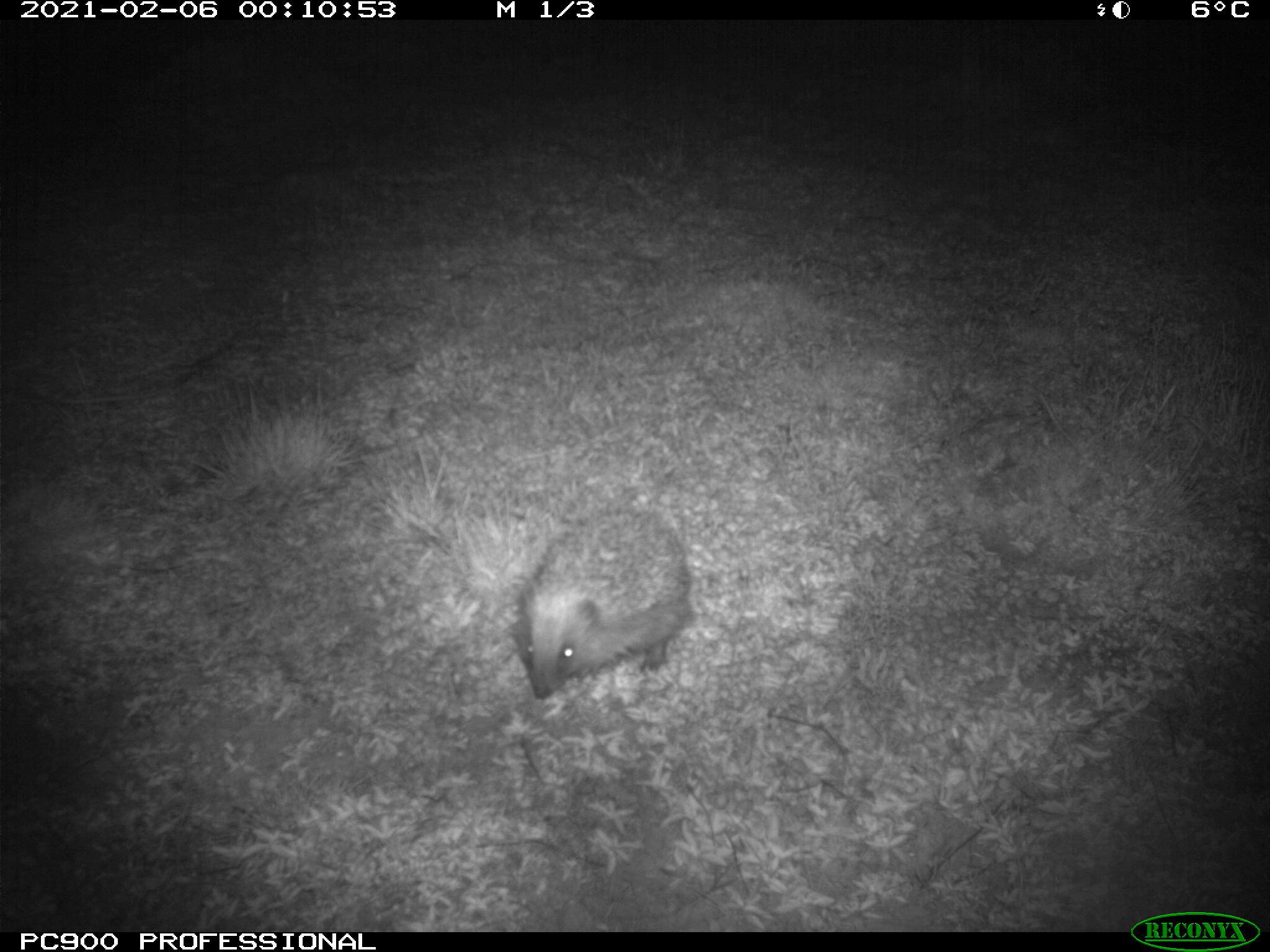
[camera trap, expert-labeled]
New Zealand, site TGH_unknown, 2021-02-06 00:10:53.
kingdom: Animalia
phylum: Chordata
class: Mammalia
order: Eulipotyphla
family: Erinaceidae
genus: Erinaceus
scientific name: Erinaceus europaeus europaeus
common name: european hedgehog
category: hedgehog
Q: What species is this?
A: Hedgehog (european hedgehog) (Erinaceus europaeus europaeus).